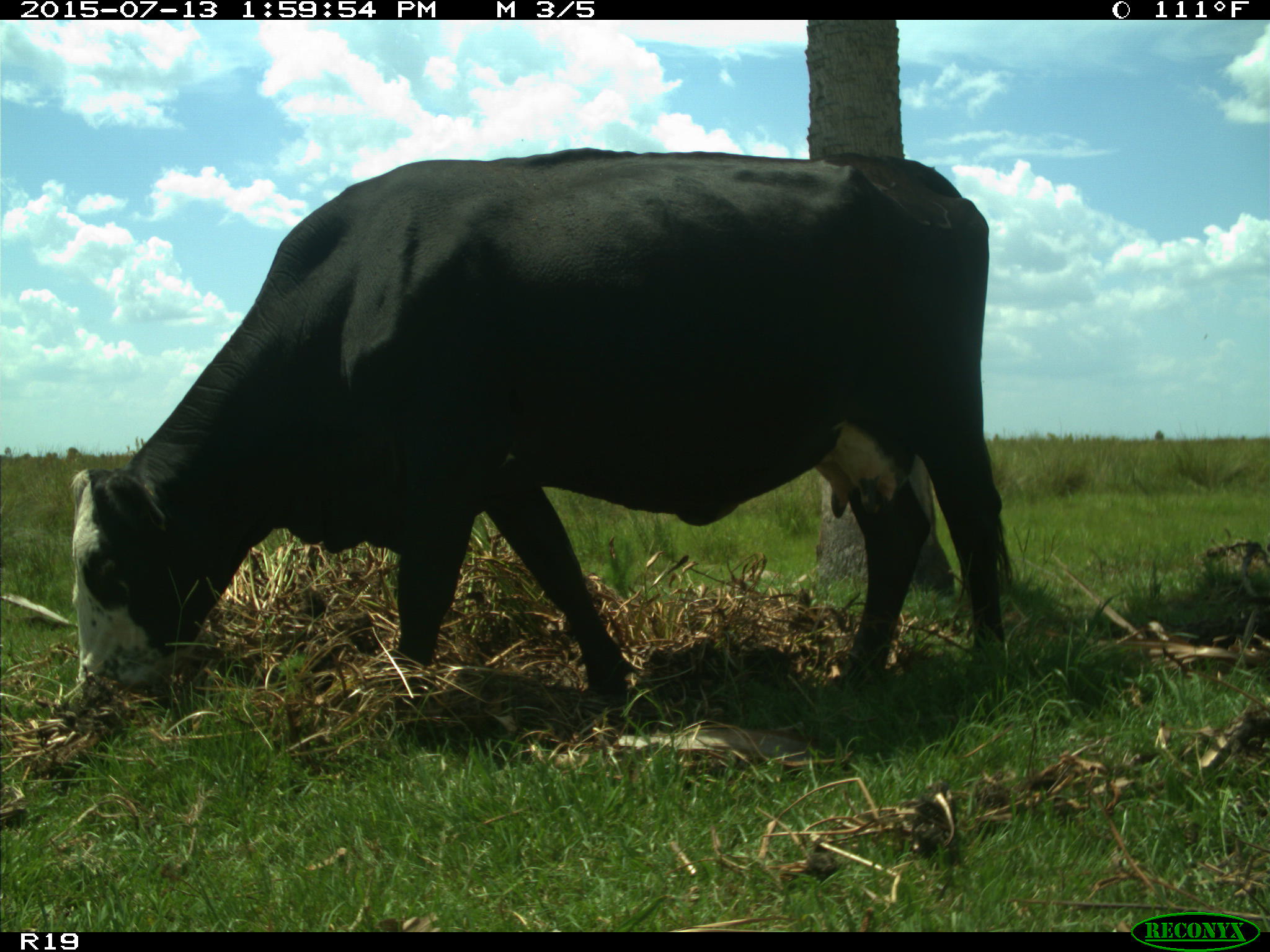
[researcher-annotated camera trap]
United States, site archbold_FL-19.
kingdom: Animalia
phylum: Chordata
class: Mammalia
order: Artiodactyla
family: Bovidae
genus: Bos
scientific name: Bos taurus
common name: domestic cow